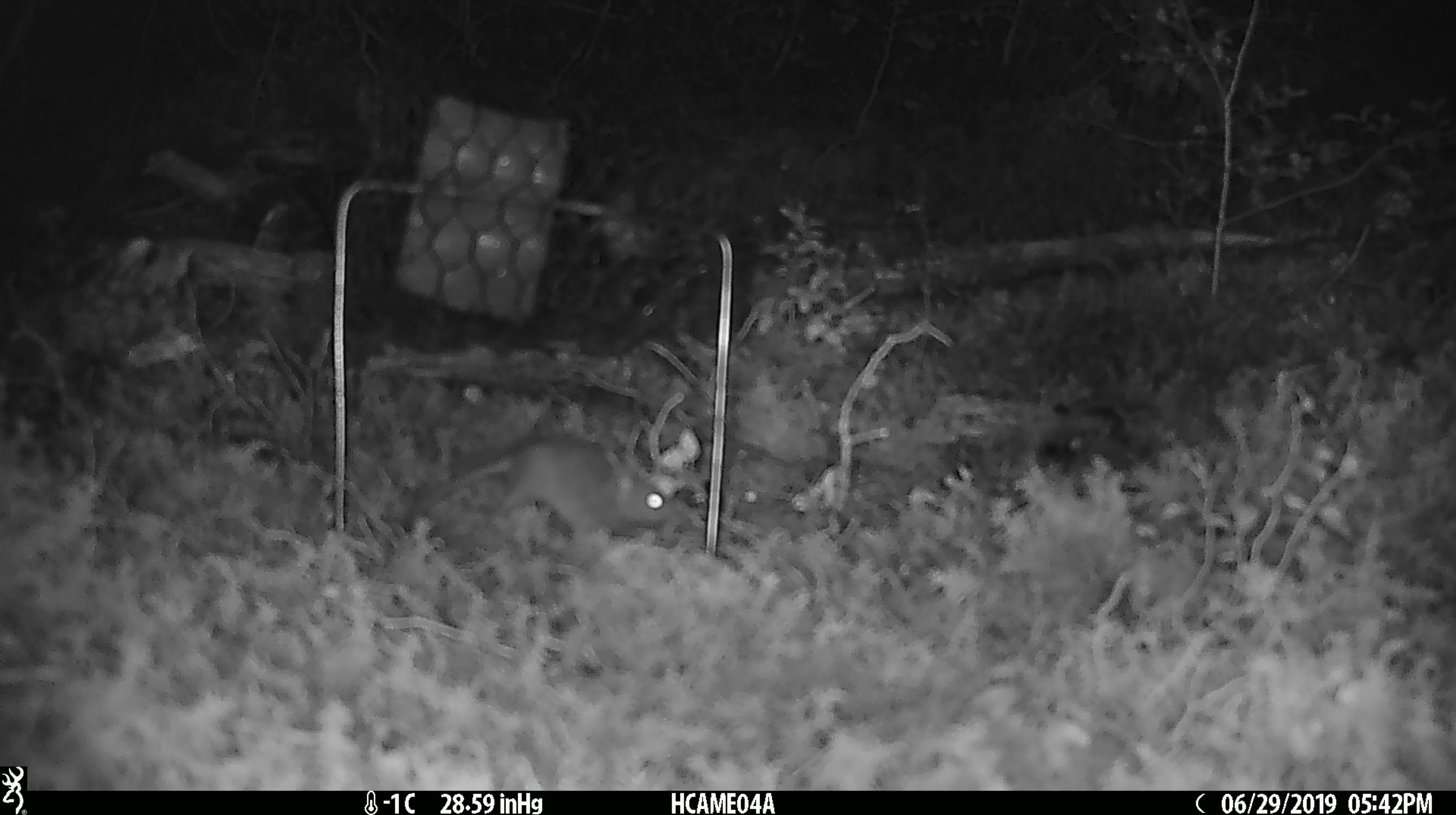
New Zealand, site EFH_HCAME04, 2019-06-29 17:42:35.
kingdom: Animalia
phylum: Chordata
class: Mammalia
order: Rodentia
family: Muridae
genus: Mus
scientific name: Mus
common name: mouse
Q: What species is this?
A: Mouse (Mus).